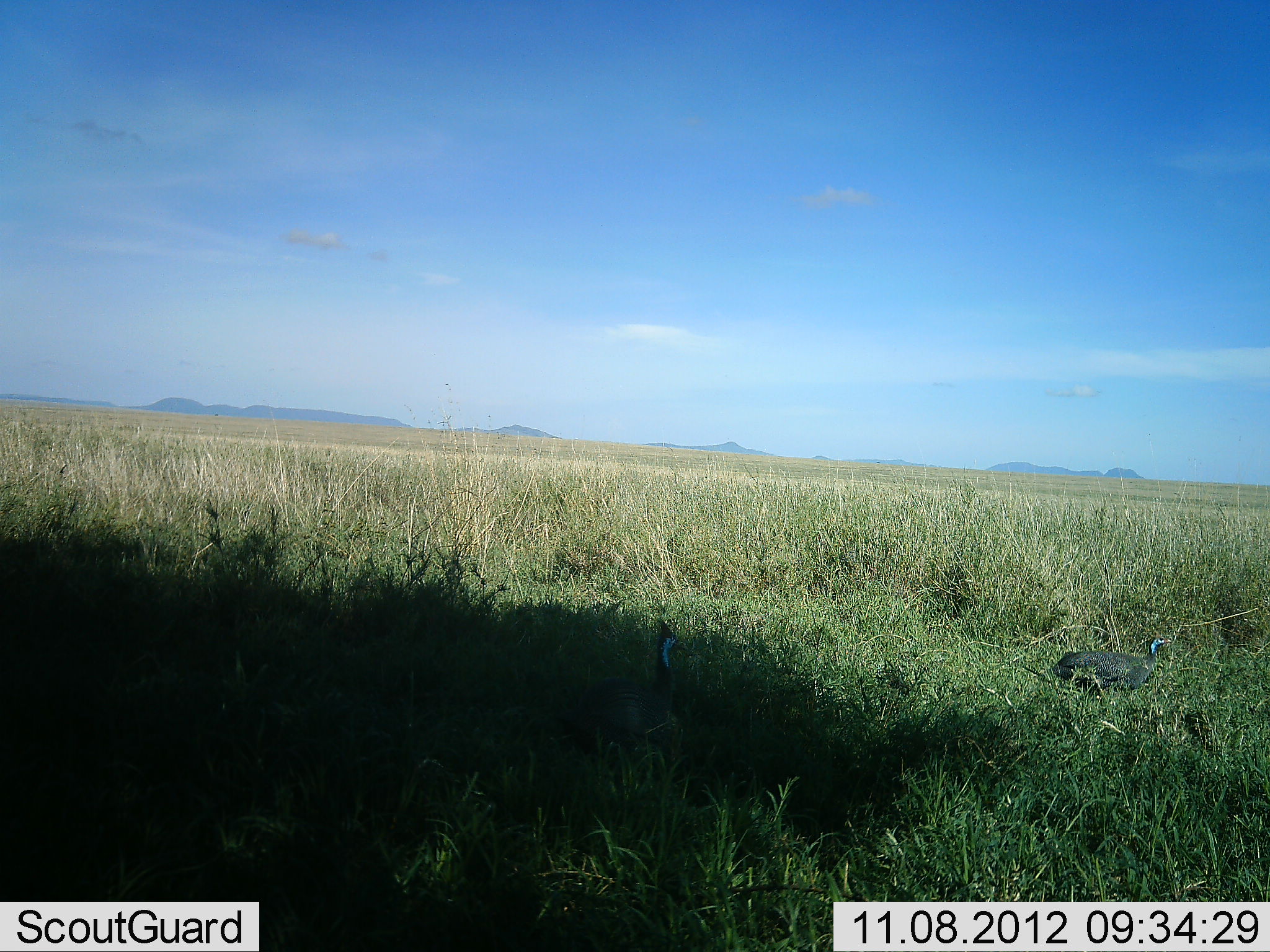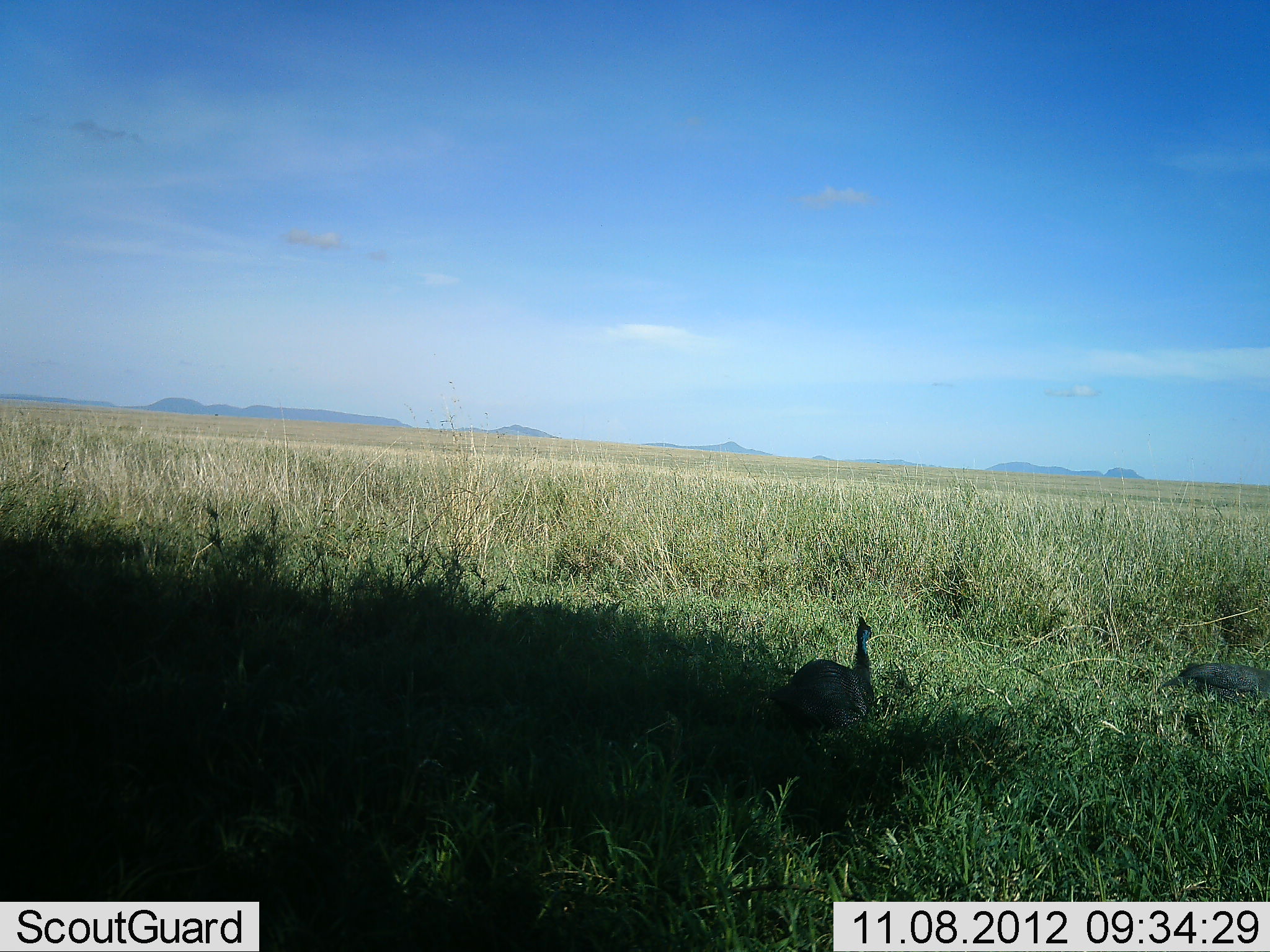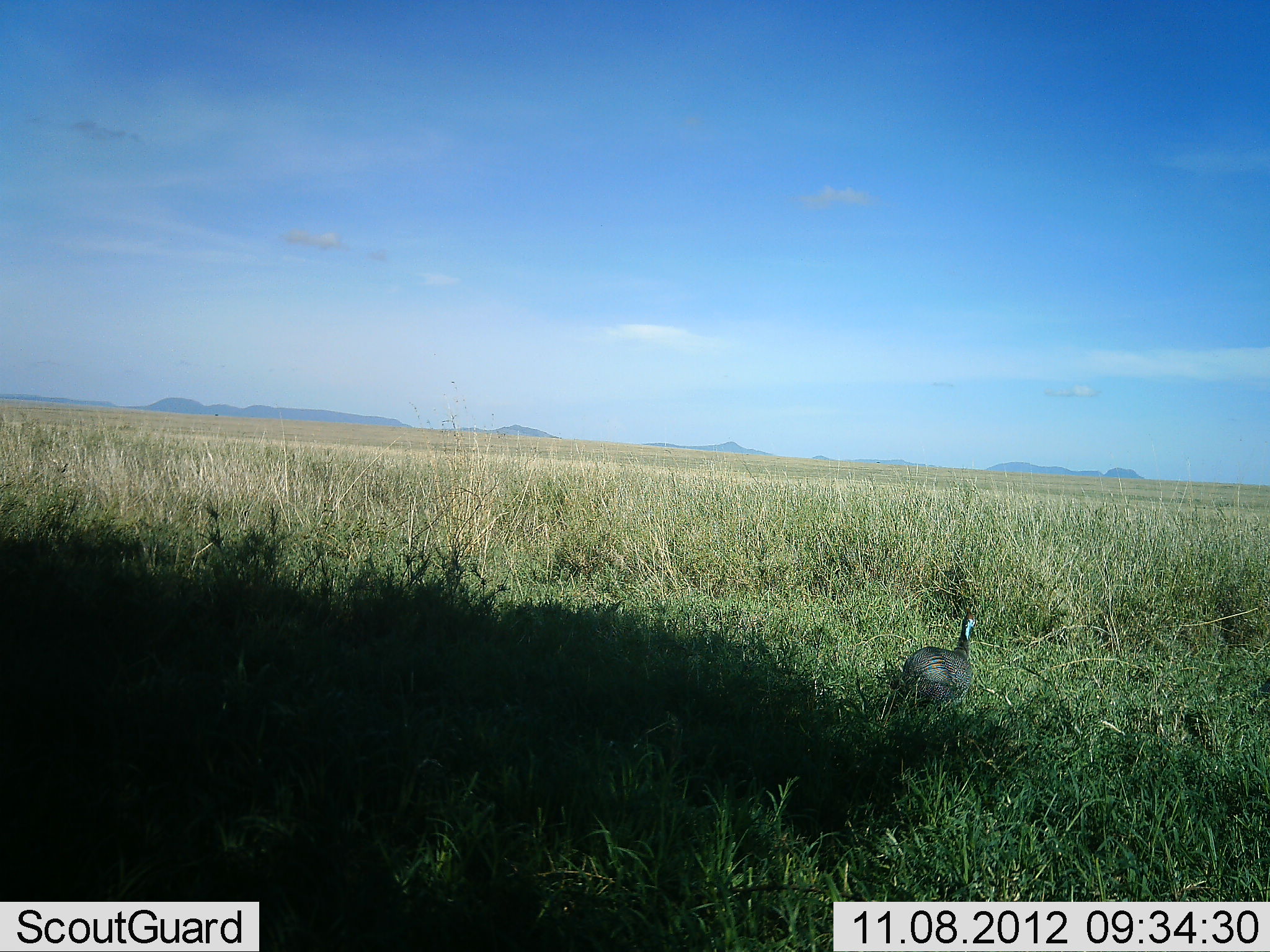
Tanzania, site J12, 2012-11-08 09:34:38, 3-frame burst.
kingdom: Animalia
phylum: Chordata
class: Aves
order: Galliformes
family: Numididae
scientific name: Numididae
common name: guinea fowl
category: guineafowl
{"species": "guineafowl (guinea fowl) (Numididae)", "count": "2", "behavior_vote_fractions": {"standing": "0%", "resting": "0%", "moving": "100%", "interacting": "0%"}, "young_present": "0%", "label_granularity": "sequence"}